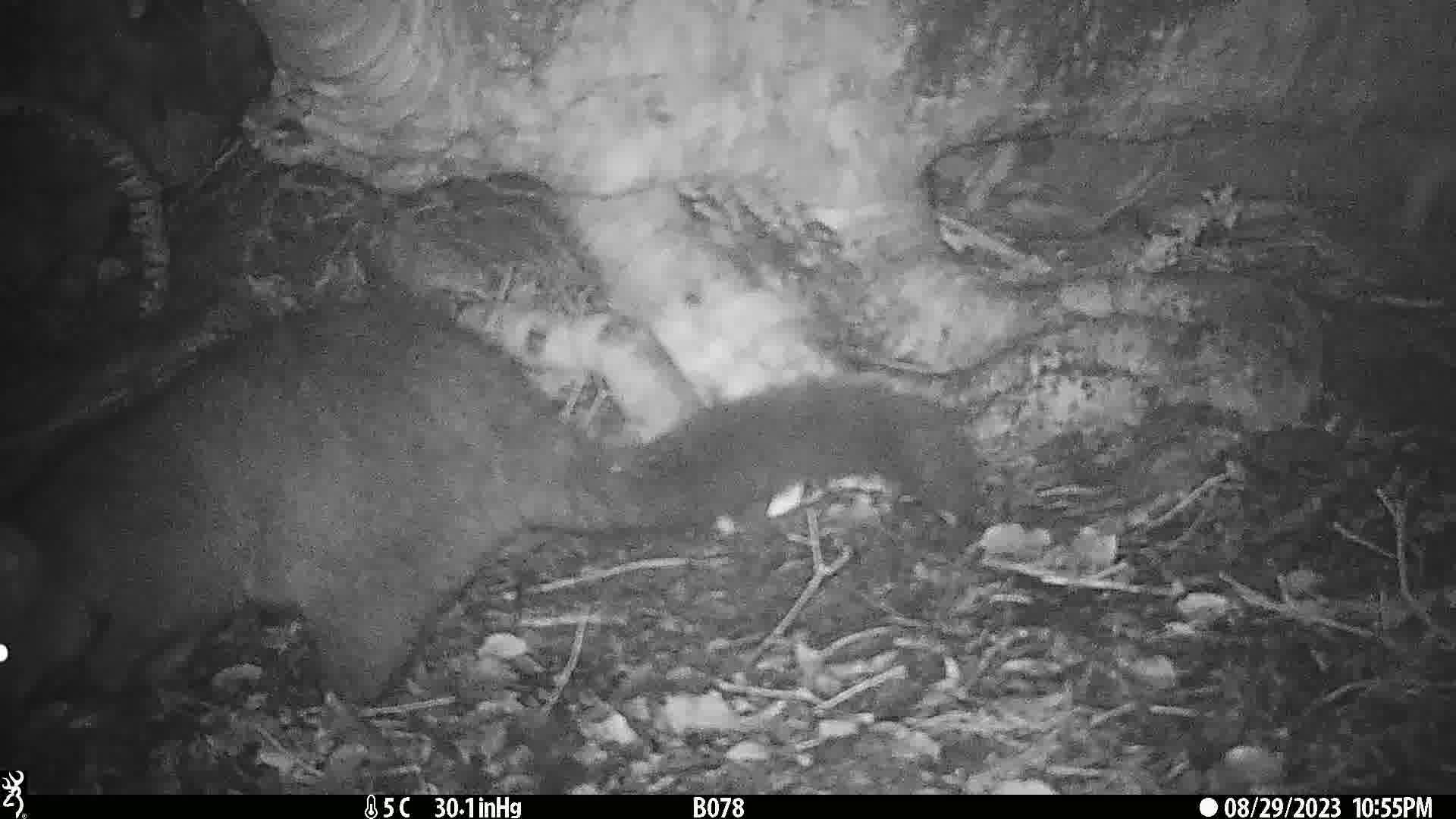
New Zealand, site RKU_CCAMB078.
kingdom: Animalia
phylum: Chordata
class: Mammalia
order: Diprotodontia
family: Phalangeridae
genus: Trichosurus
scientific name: Trichosurus vulpecula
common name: common brushtail possum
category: possum